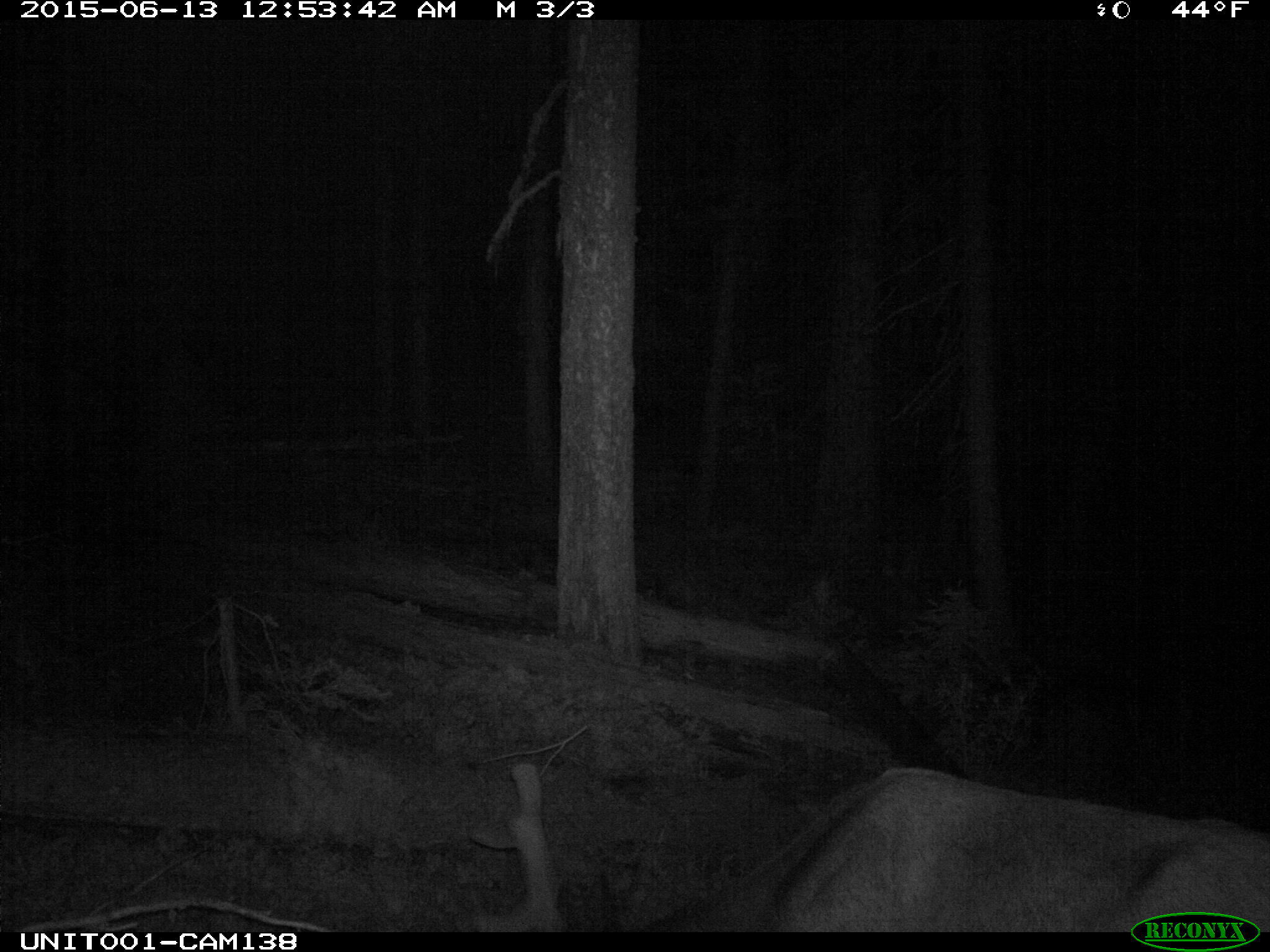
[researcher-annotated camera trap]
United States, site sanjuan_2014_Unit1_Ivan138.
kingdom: Animalia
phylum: Chordata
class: Mammalia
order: Artiodactyla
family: Cervidae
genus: Cervus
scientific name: Cervus elaphus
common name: red deer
Cervus elaphus (red deer).